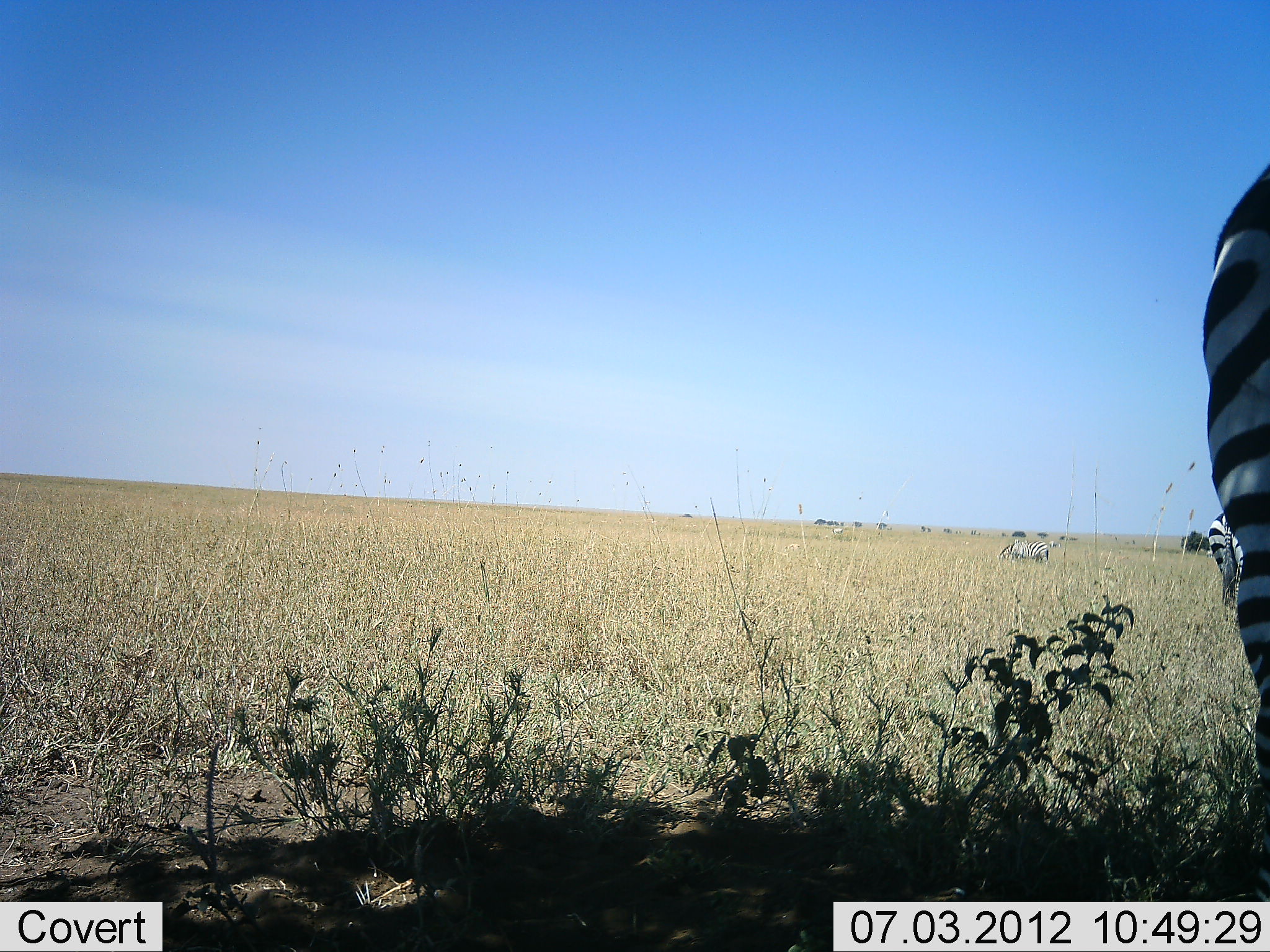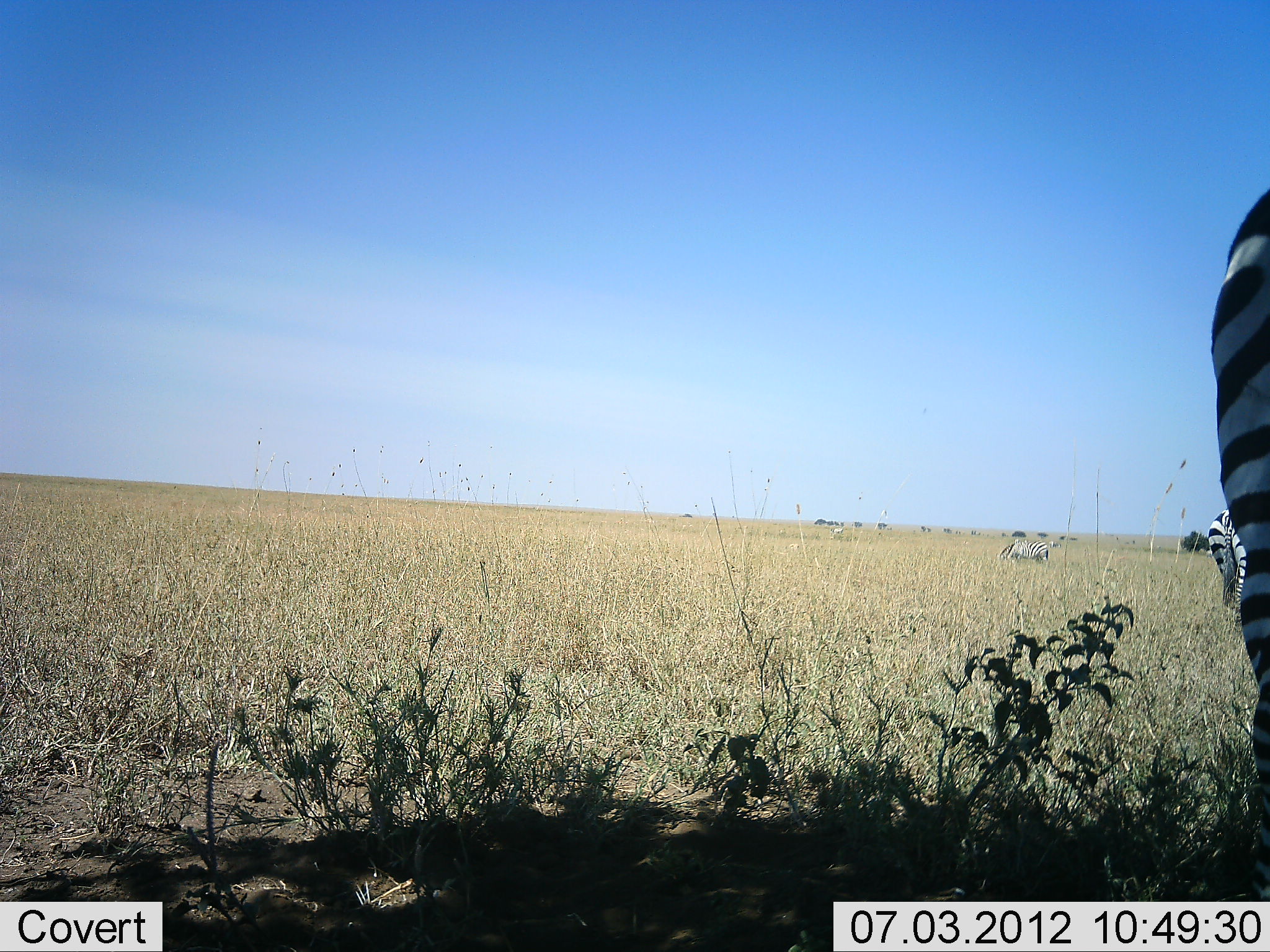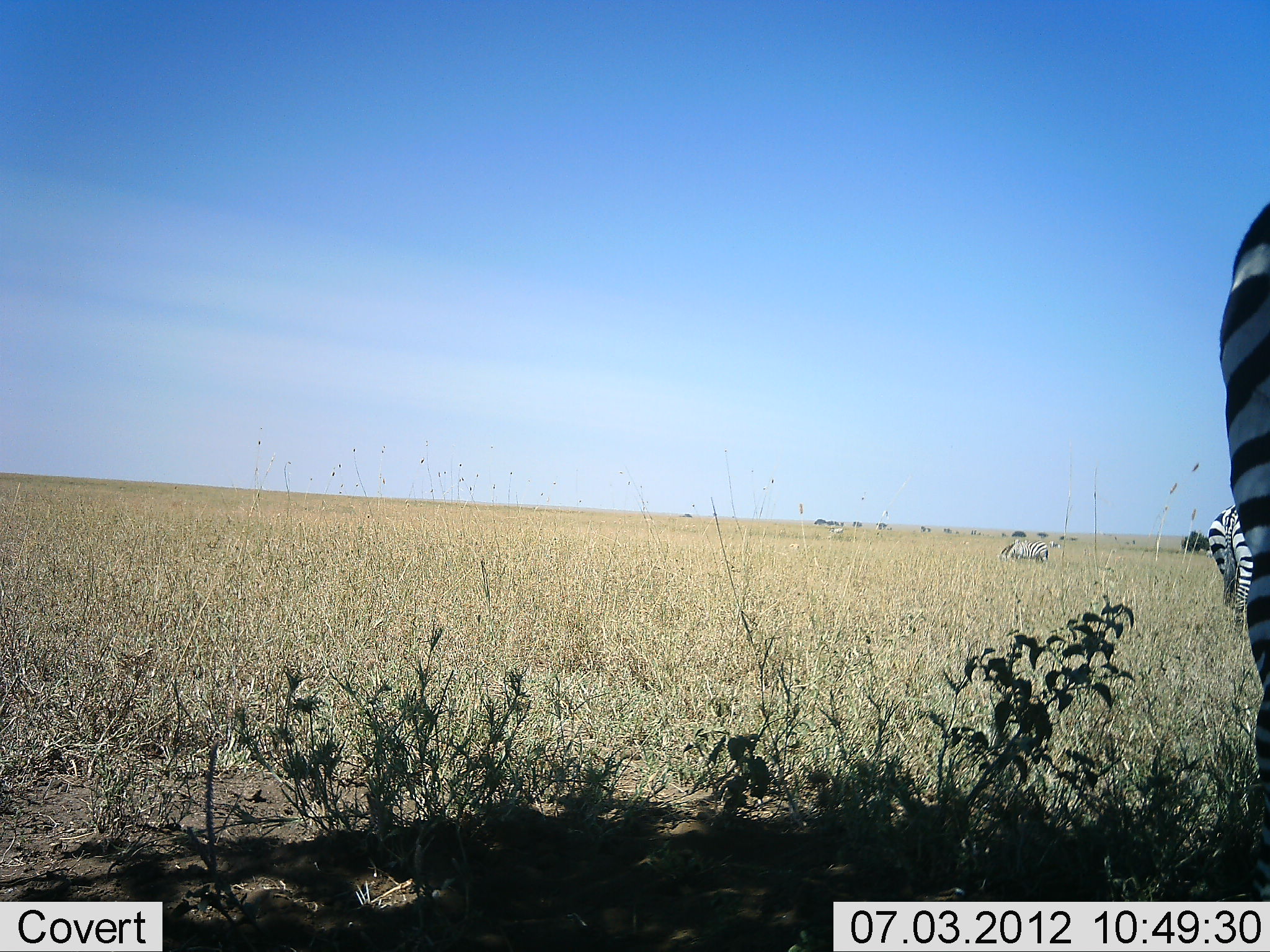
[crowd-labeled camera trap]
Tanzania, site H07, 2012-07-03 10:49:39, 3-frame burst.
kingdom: Animalia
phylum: Chordata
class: Mammalia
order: Perissodactyla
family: Equidae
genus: Equus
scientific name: Equus quagga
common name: plains zebra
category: zebra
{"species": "zebra (plains zebra) (Equus quagga)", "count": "3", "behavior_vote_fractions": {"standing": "100%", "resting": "0%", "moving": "0%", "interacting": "0%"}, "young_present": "0%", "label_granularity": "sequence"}